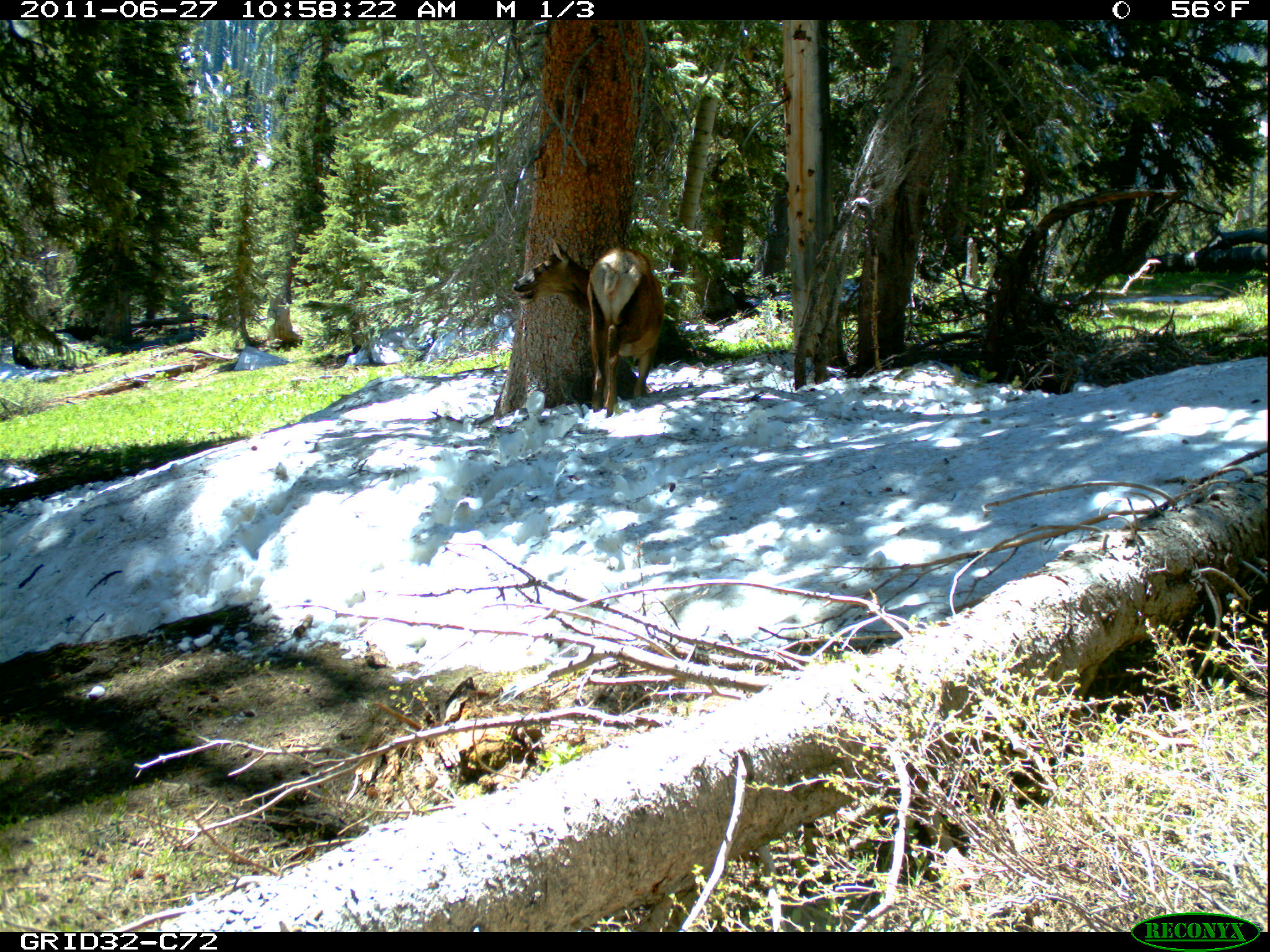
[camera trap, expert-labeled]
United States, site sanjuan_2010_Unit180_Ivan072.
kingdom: Animalia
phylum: Chordata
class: Mammalia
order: Artiodactyla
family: Cervidae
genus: Cervus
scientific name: Cervus elaphus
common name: red deer